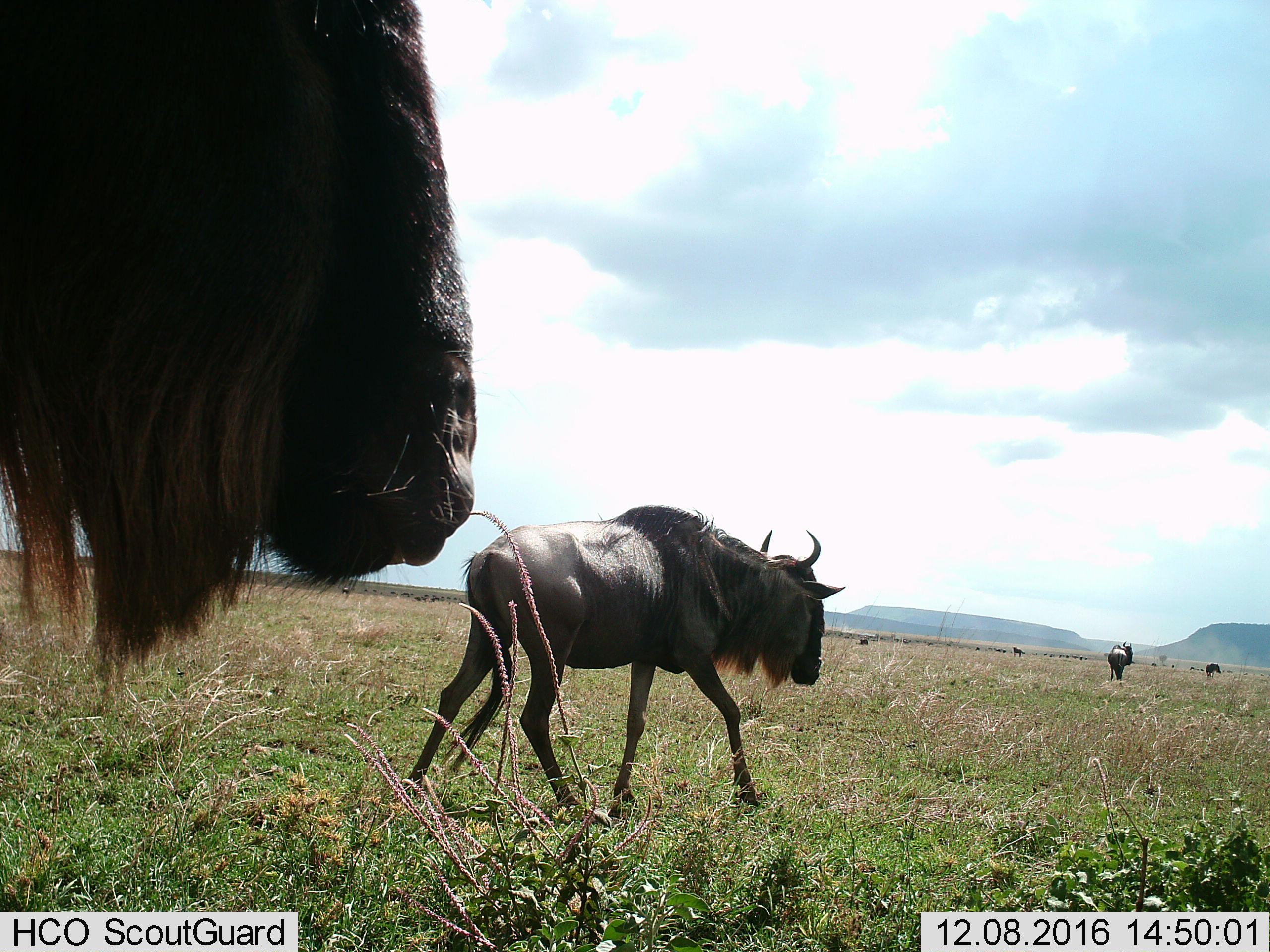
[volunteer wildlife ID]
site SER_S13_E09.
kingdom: Animalia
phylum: Chordata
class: Mammalia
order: Artiodactyla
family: Bovidae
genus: Connochaetes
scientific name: Connochaetes taurinus taurinus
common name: blue wildebeest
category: wildebeestblue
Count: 5.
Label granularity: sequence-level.